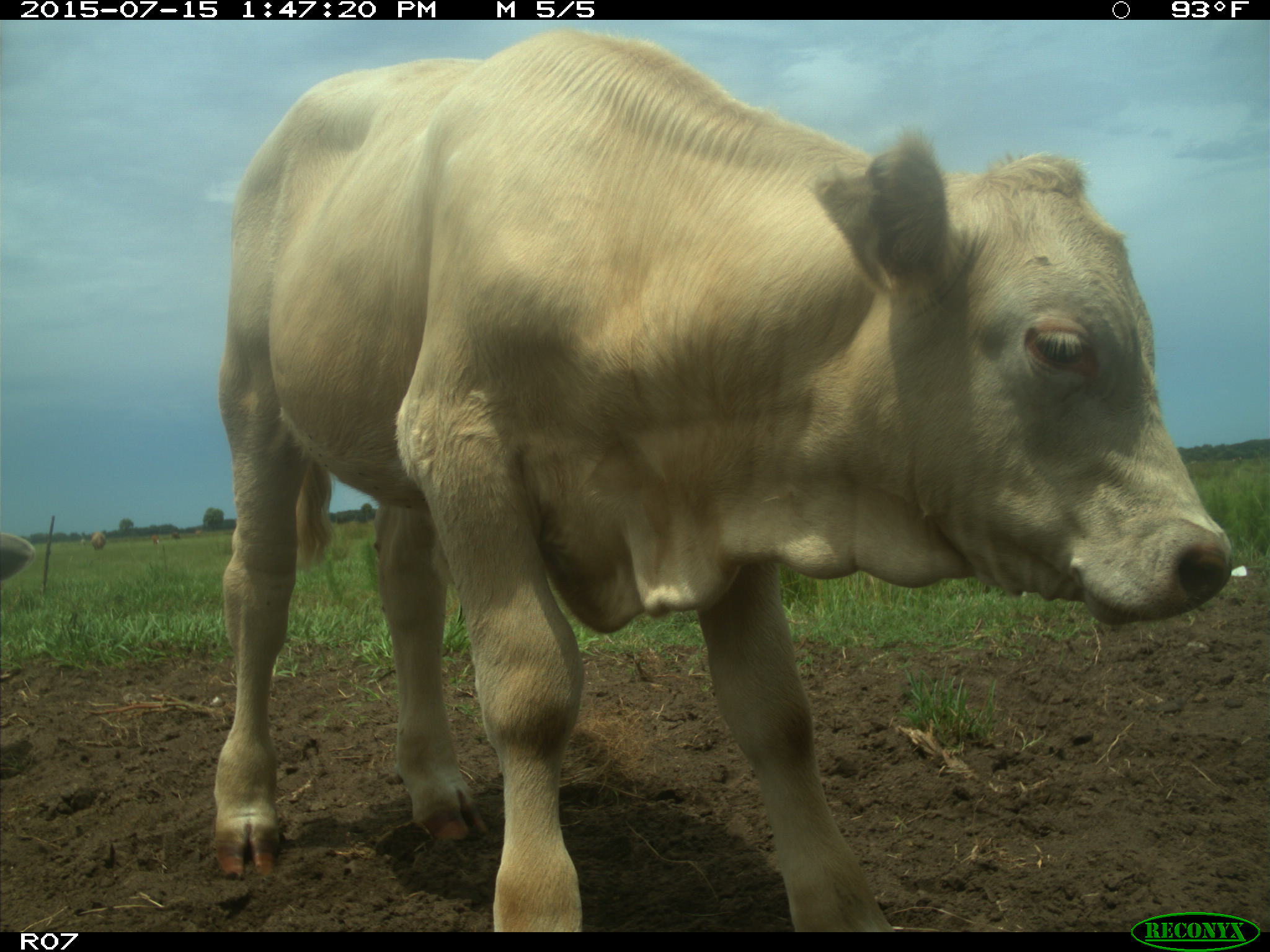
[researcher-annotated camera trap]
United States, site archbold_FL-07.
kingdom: Animalia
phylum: Chordata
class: Mammalia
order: Artiodactyla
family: Bovidae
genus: Bos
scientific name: Bos taurus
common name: domestic cow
Bos taurus (domestic cow).